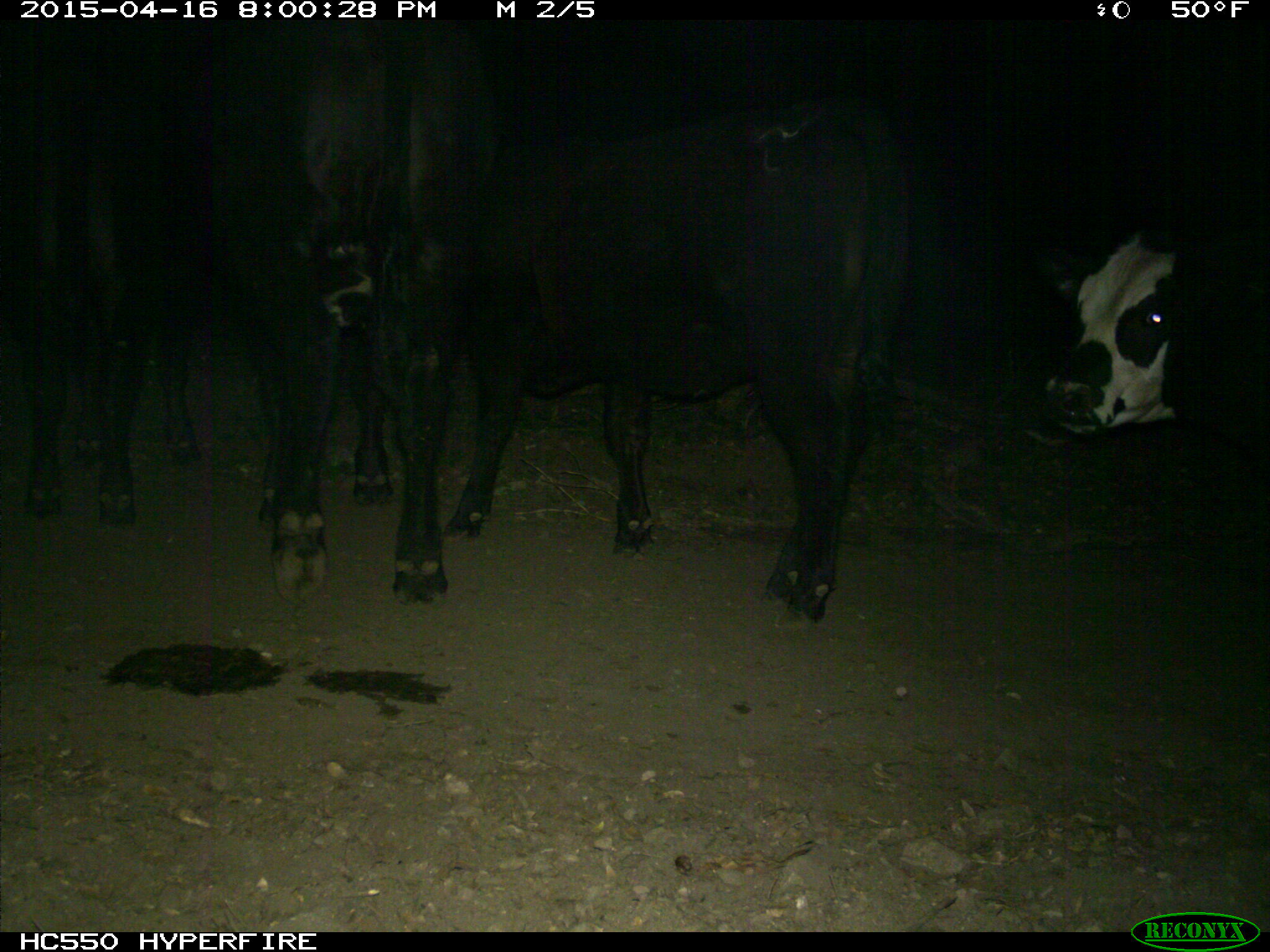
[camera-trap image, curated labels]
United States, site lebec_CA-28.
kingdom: Animalia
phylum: Chordata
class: Mammalia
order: Artiodactyla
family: Bovidae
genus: Bos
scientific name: Bos taurus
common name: domestic cow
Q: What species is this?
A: Bos taurus (domestic cow).